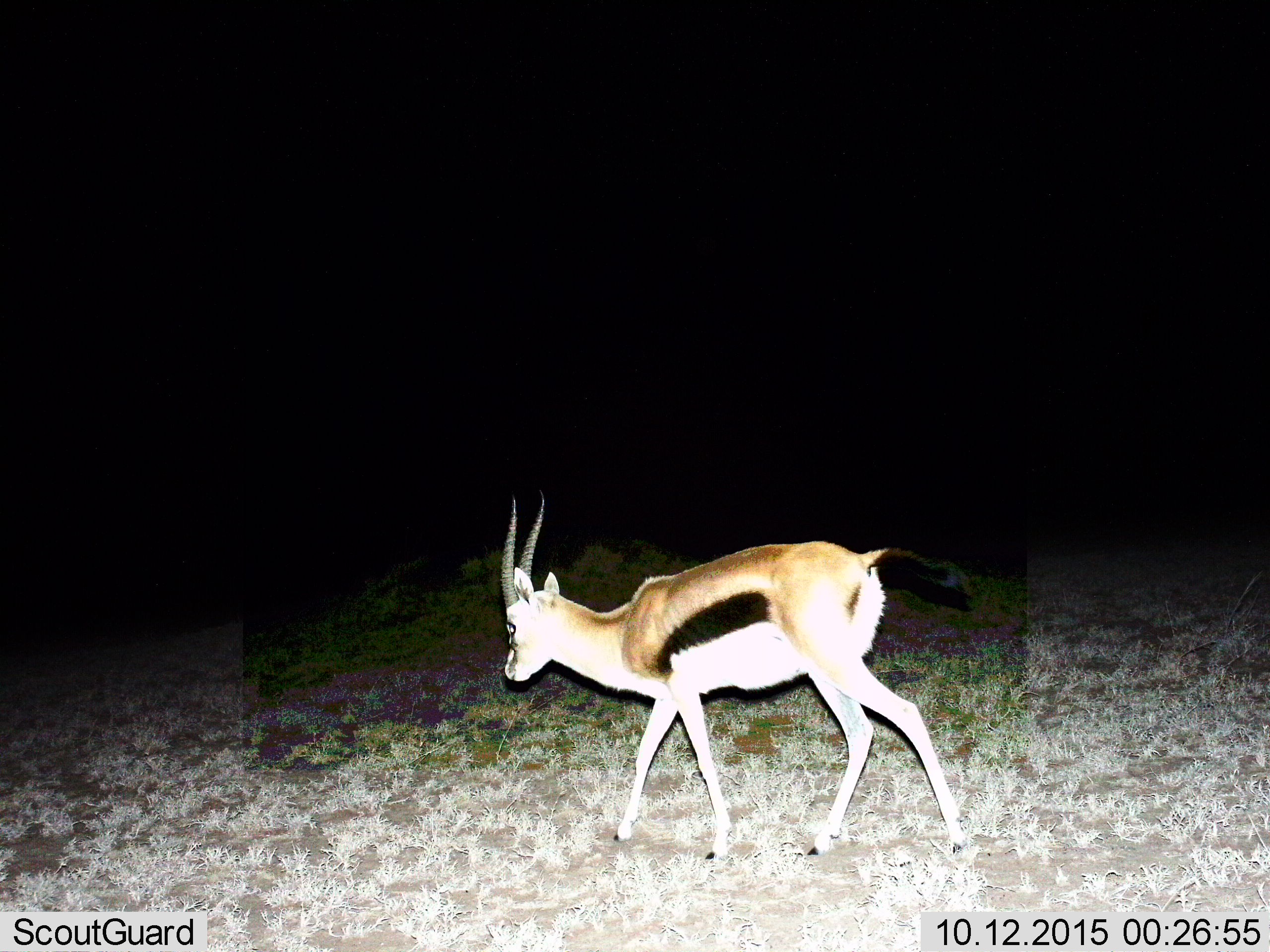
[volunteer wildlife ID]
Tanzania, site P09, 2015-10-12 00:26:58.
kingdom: Animalia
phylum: Chordata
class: Mammalia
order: Artiodactyla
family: Bovidae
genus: Eudorcas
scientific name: Eudorcas thomsonii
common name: thomson's gazelle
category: gazellethomsons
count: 1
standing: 12%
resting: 0%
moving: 88%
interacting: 0%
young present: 0%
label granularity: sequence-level